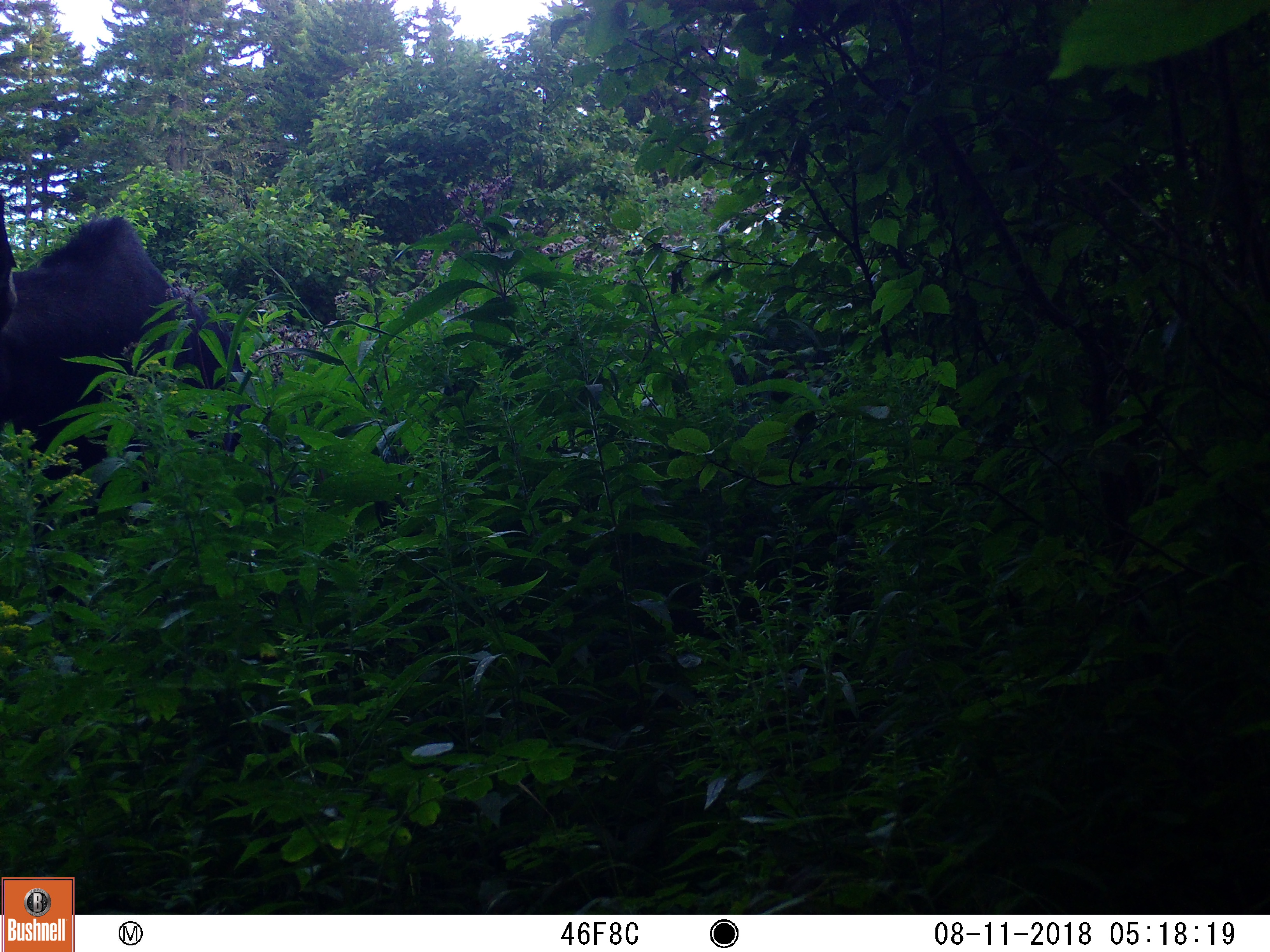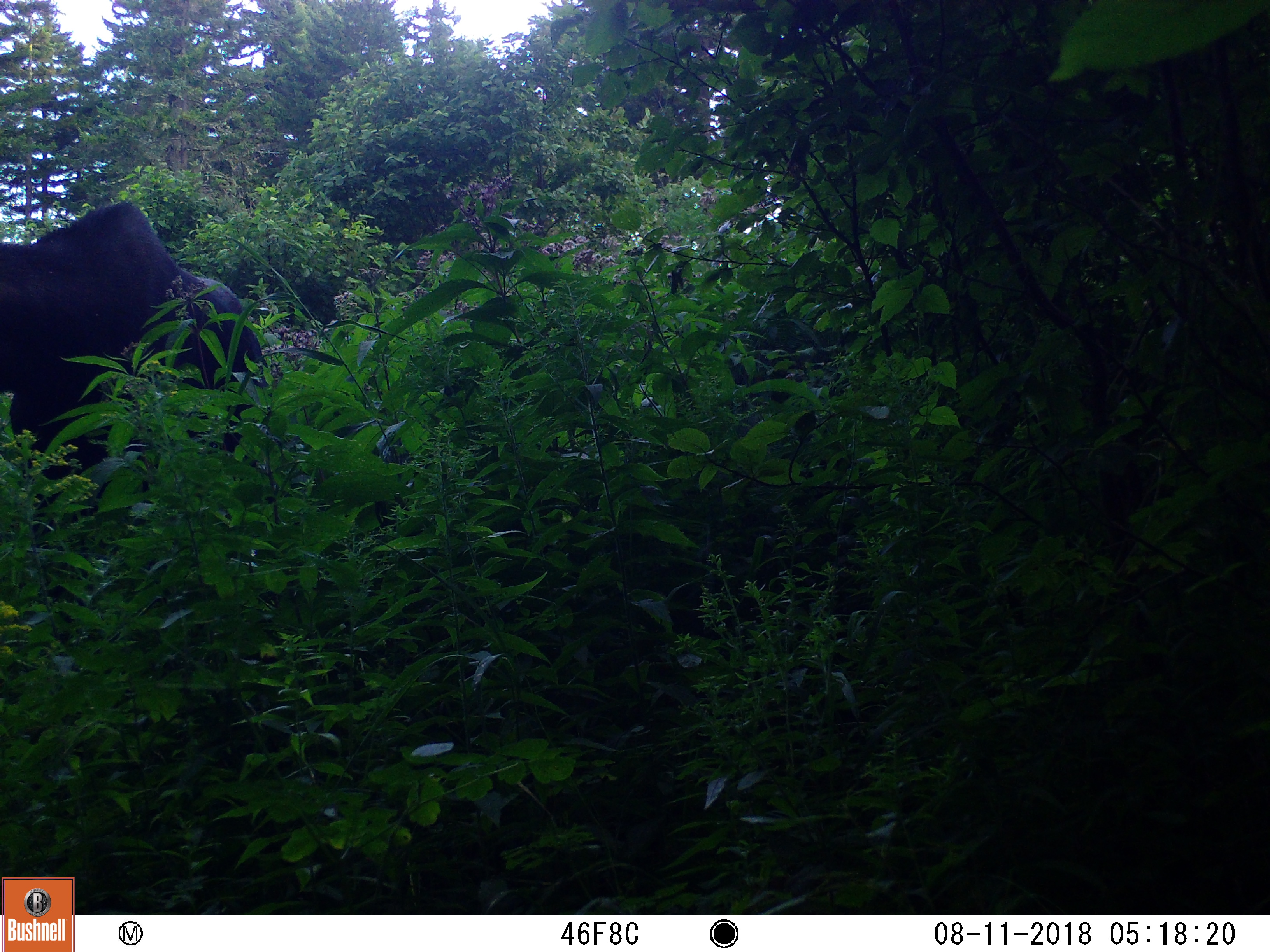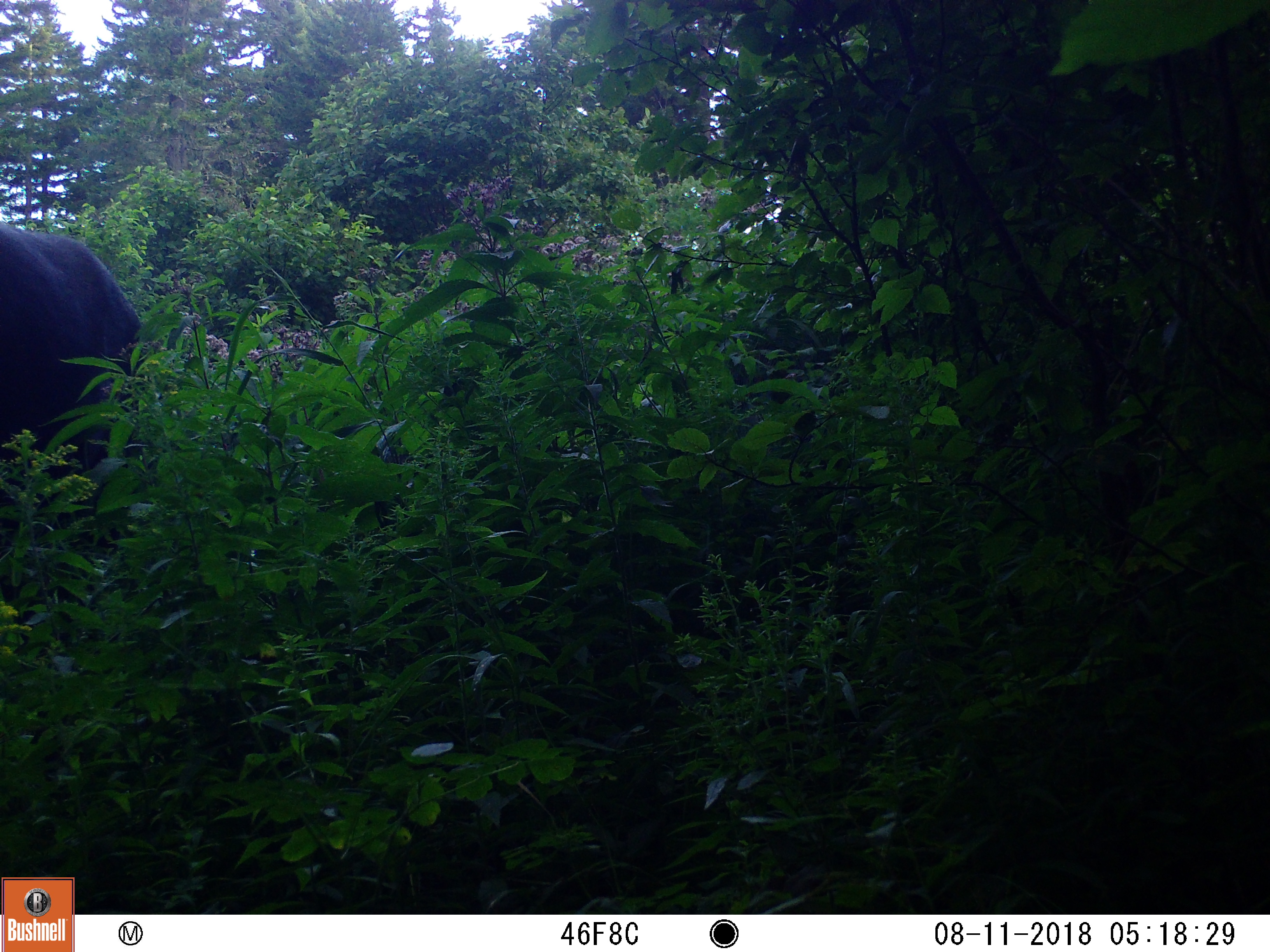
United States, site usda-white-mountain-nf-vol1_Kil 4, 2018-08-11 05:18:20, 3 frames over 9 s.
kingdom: Animalia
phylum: Chordata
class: Mammalia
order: Artiodactyla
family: Cervidae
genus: Alces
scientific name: Alces alces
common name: moose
Moose (Alces alces).